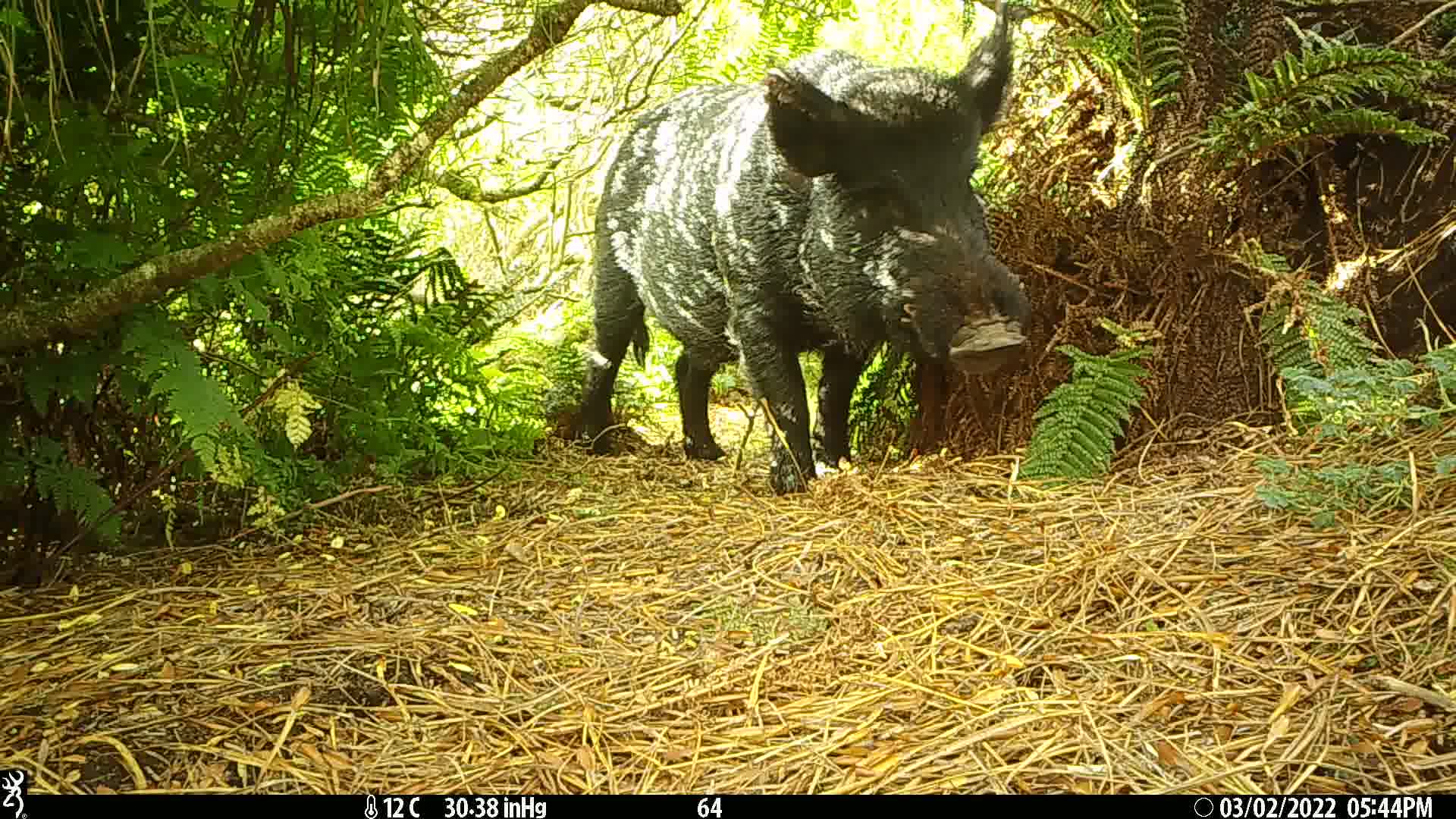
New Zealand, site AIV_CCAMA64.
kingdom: Animalia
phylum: Chordata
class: Mammalia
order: Artiodactyla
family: Suidae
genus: Sus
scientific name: Sus scrofa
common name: pig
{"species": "pig (Sus scrofa)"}